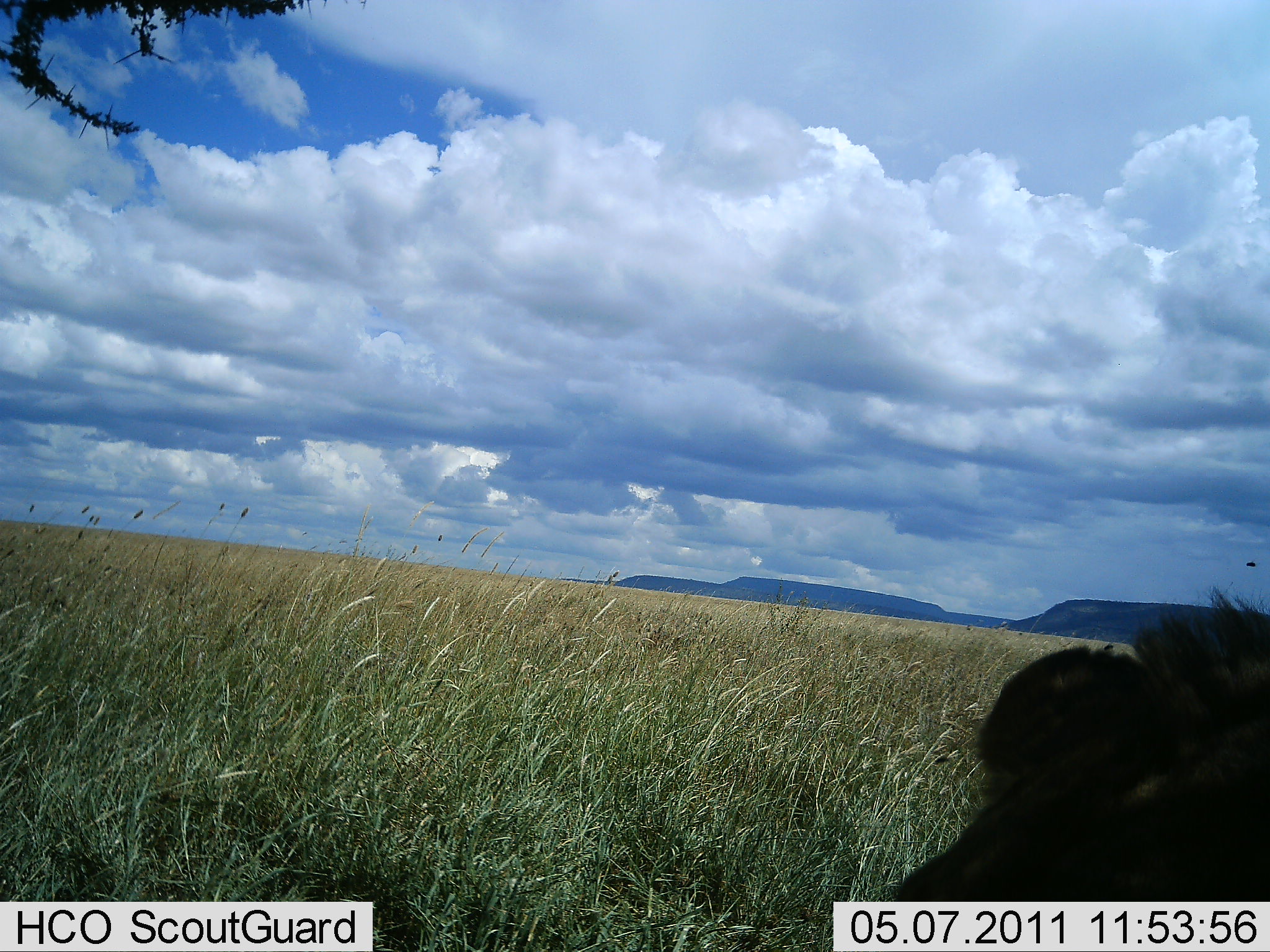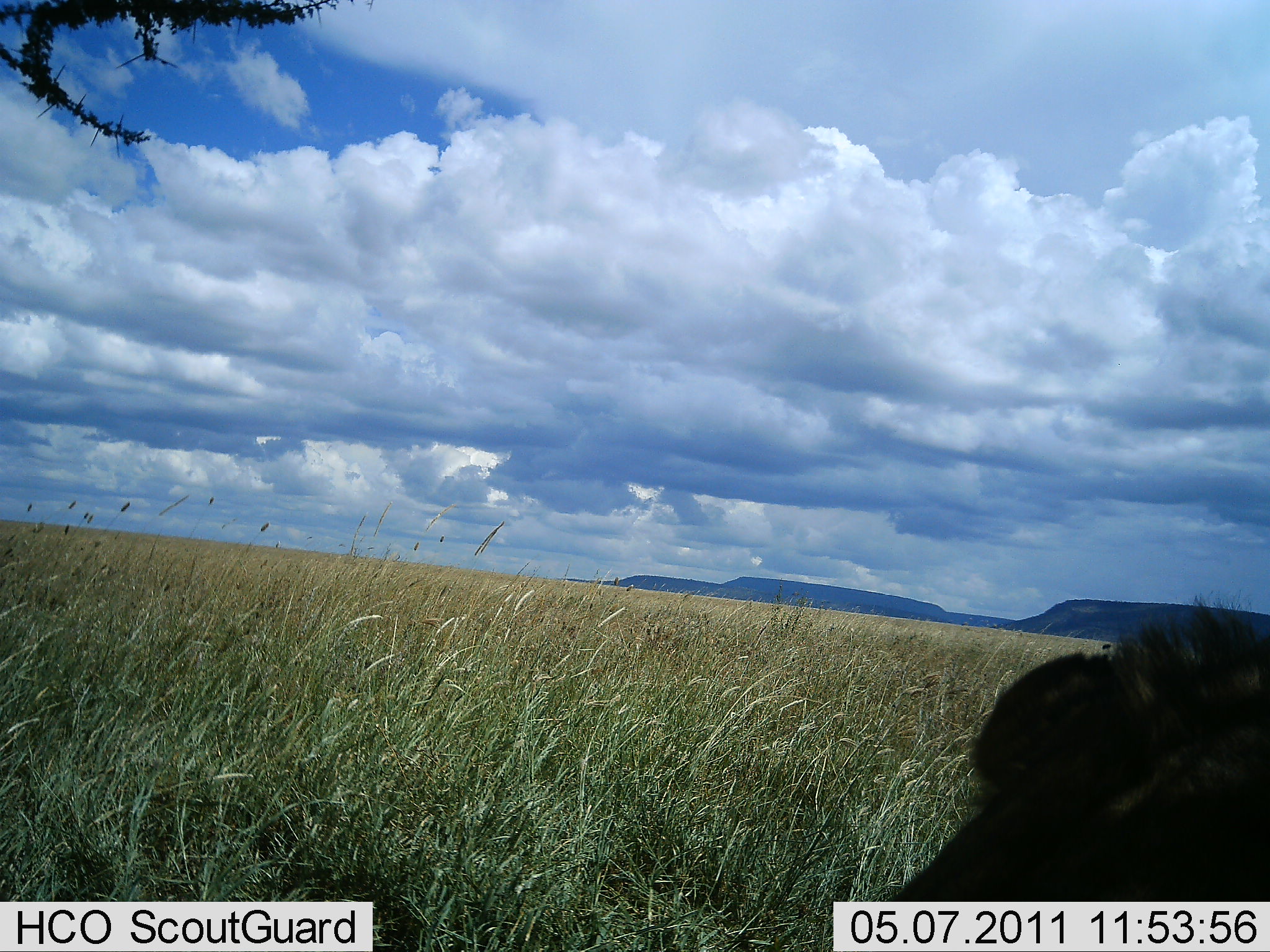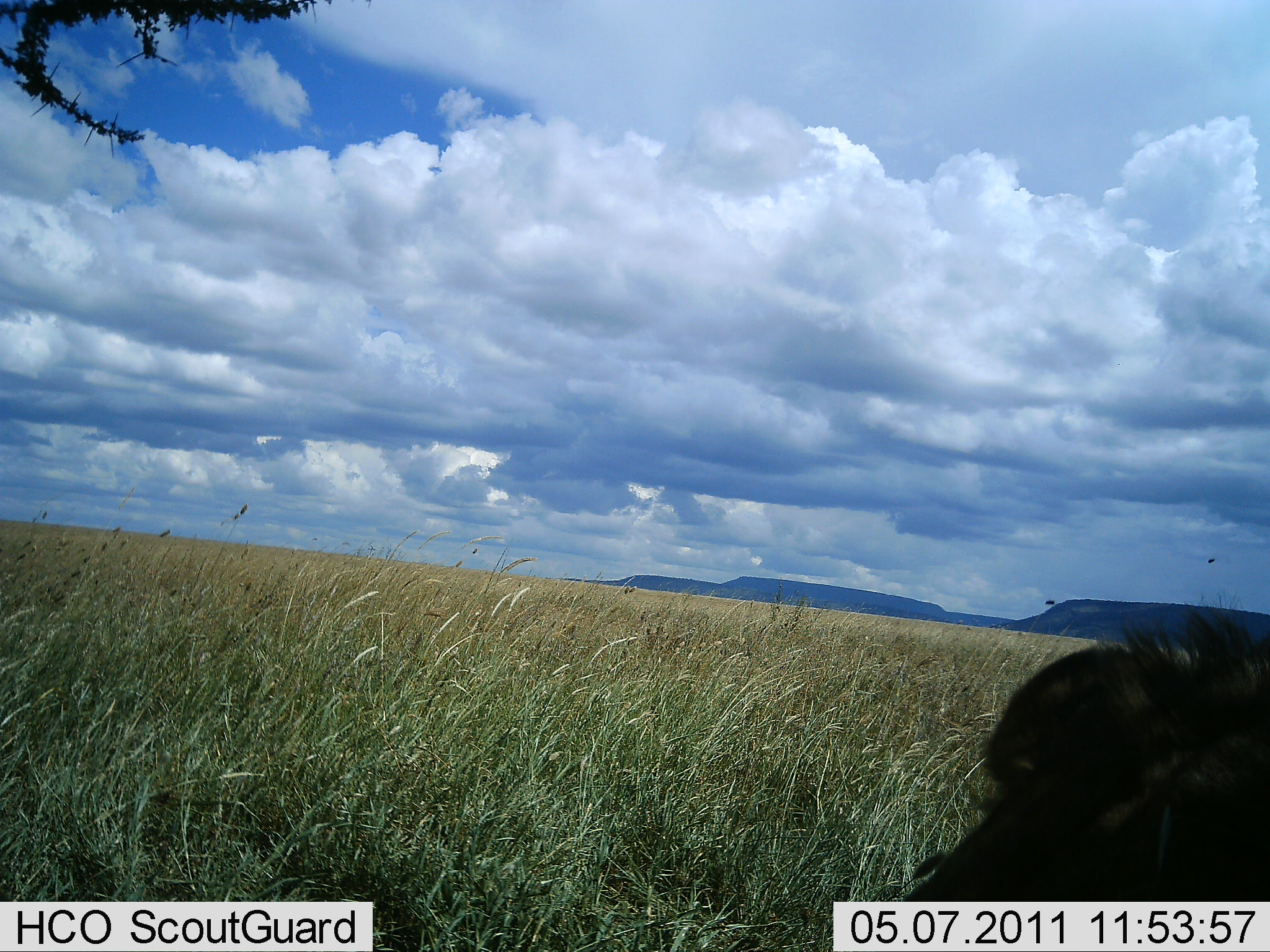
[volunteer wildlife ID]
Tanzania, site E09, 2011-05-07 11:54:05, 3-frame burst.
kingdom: Animalia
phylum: Chordata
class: Mammalia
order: Carnivora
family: Felidae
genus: Panthera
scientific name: Panthera leo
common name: lion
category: lionfemale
Lionfemale (lion) (Panthera leo), count 1. Behavior (volunteer vote fractions): standing 0%, resting 100%, moving 0%, interacting 0%. Young present (vote fraction): 0%. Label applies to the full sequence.